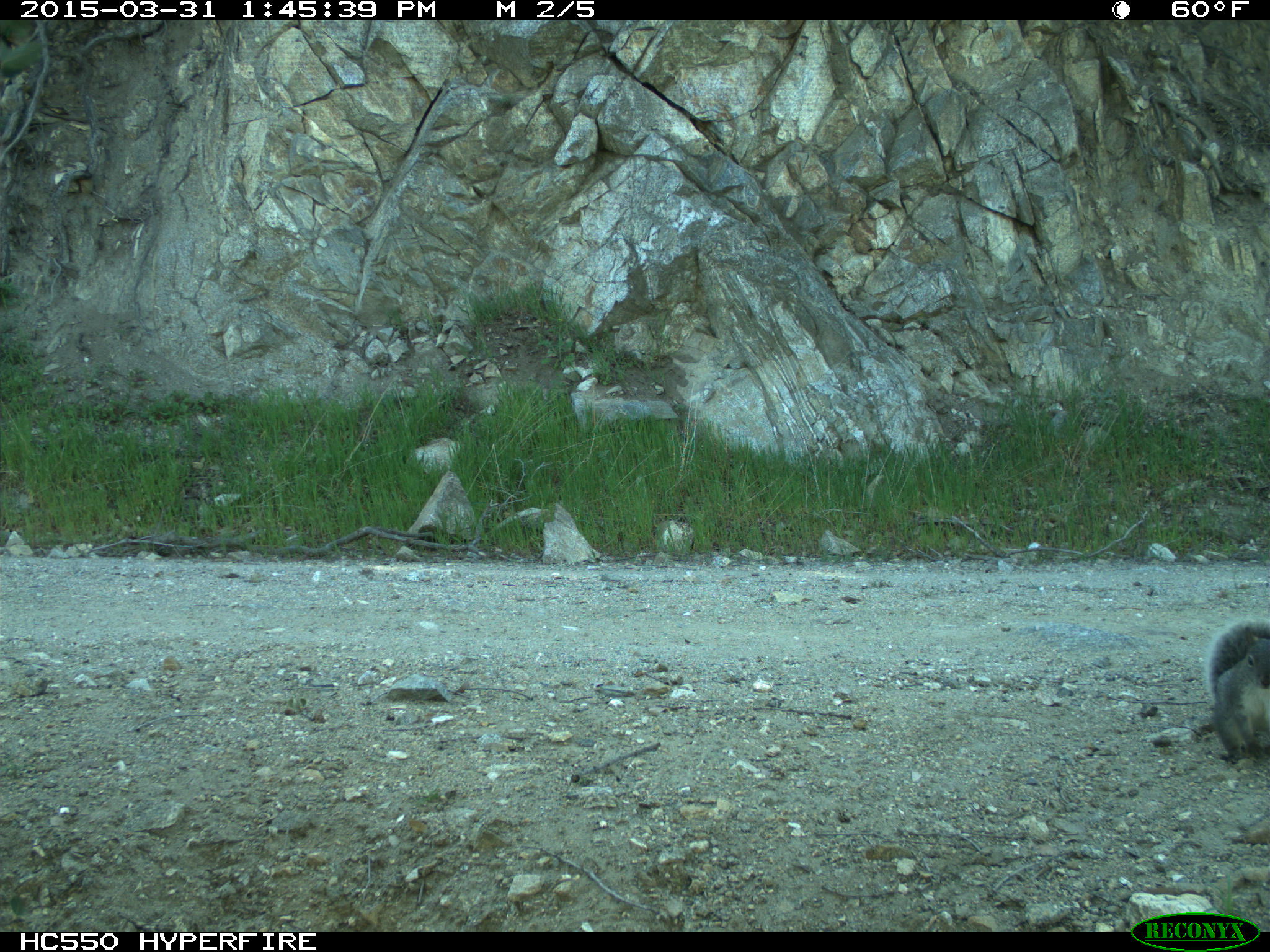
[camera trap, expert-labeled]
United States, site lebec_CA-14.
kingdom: Animalia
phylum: Chordata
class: Mammalia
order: Rodentia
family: Sciuridae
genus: Sciurus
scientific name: Sciurus carolinensis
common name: eastern gray squirrel